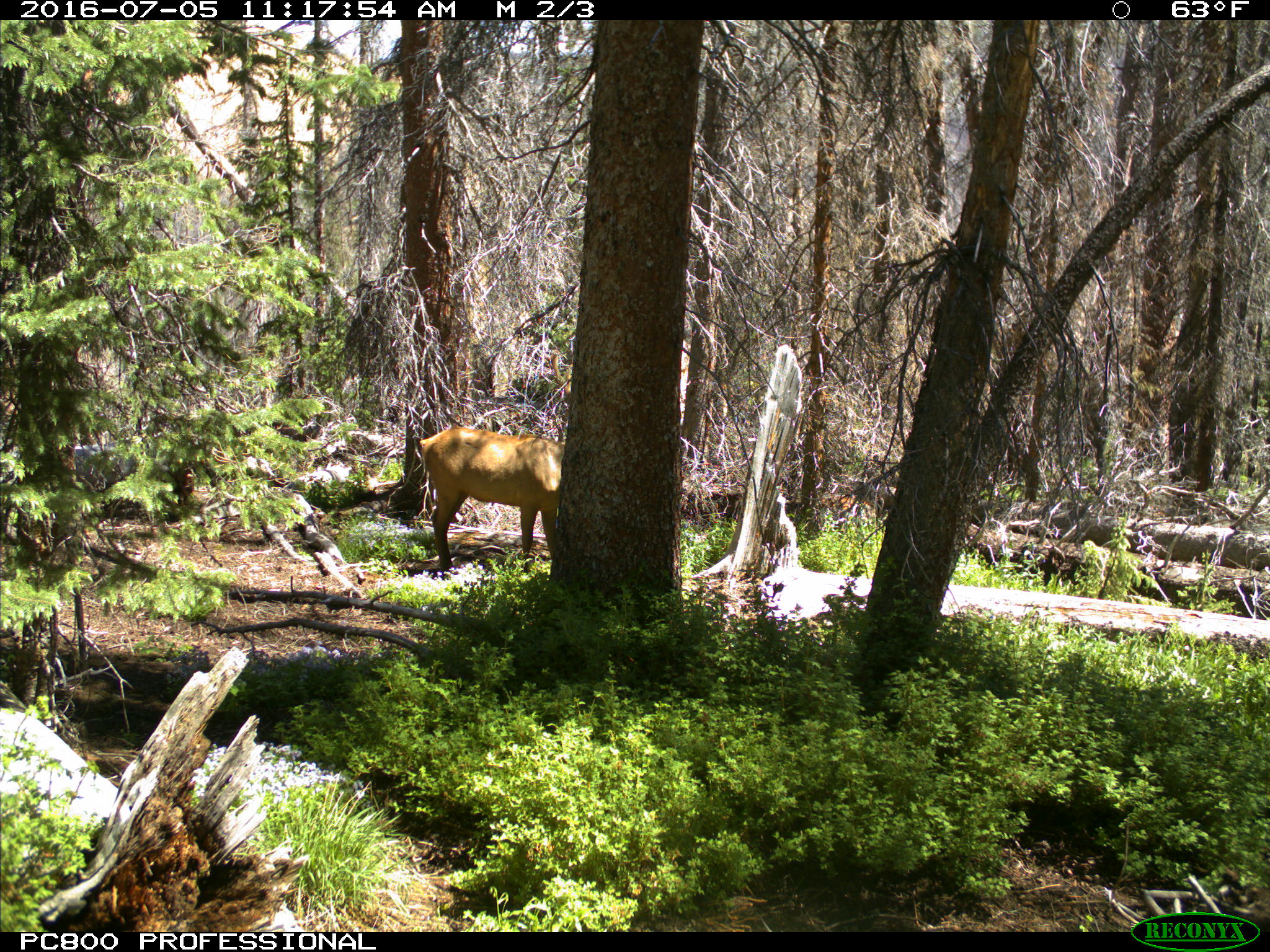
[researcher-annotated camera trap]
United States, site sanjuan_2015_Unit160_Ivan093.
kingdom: Animalia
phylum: Chordata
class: Mammalia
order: Artiodactyla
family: Cervidae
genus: Cervus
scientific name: Cervus elaphus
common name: red deer